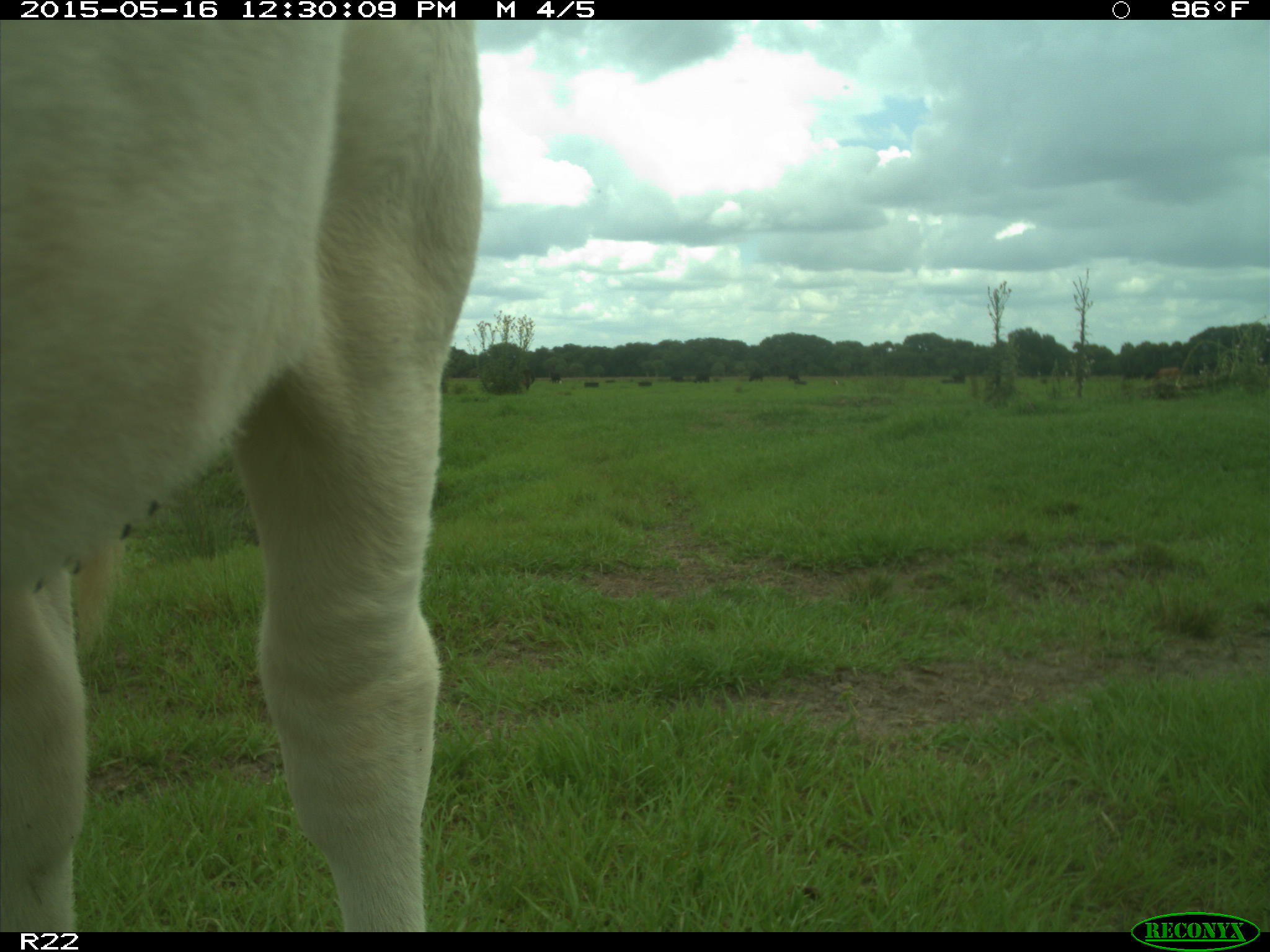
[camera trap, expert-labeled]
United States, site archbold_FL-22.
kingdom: Animalia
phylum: Chordata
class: Mammalia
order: Artiodactyla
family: Bovidae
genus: Bos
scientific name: Bos taurus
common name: domestic cow